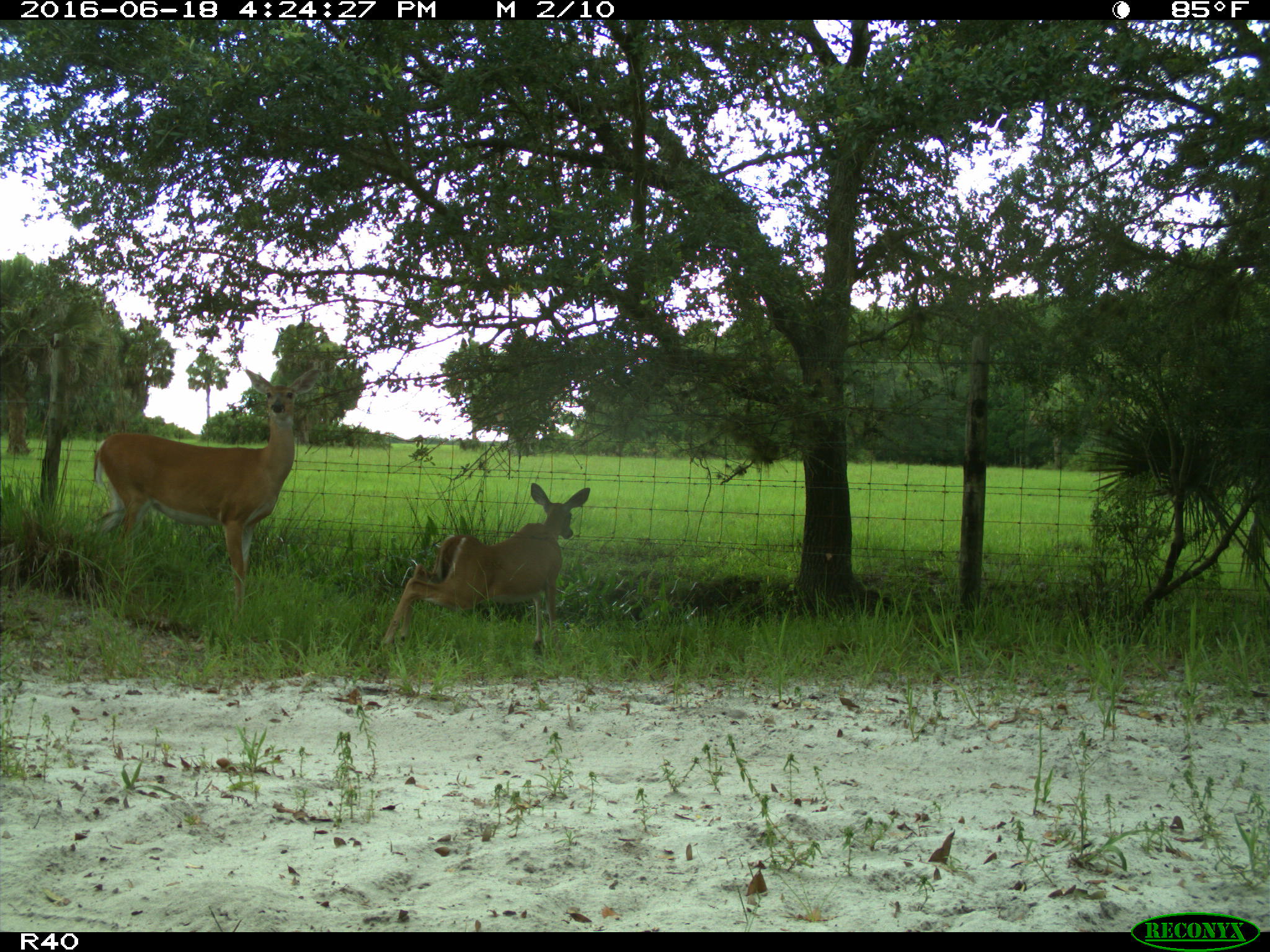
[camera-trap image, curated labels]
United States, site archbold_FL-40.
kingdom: Animalia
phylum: Chordata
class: Mammalia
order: Artiodactyla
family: Cervidae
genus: Odocoileus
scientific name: Odocoileus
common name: deer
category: unidentified deer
Unidentified deer (deer) (Odocoileus).